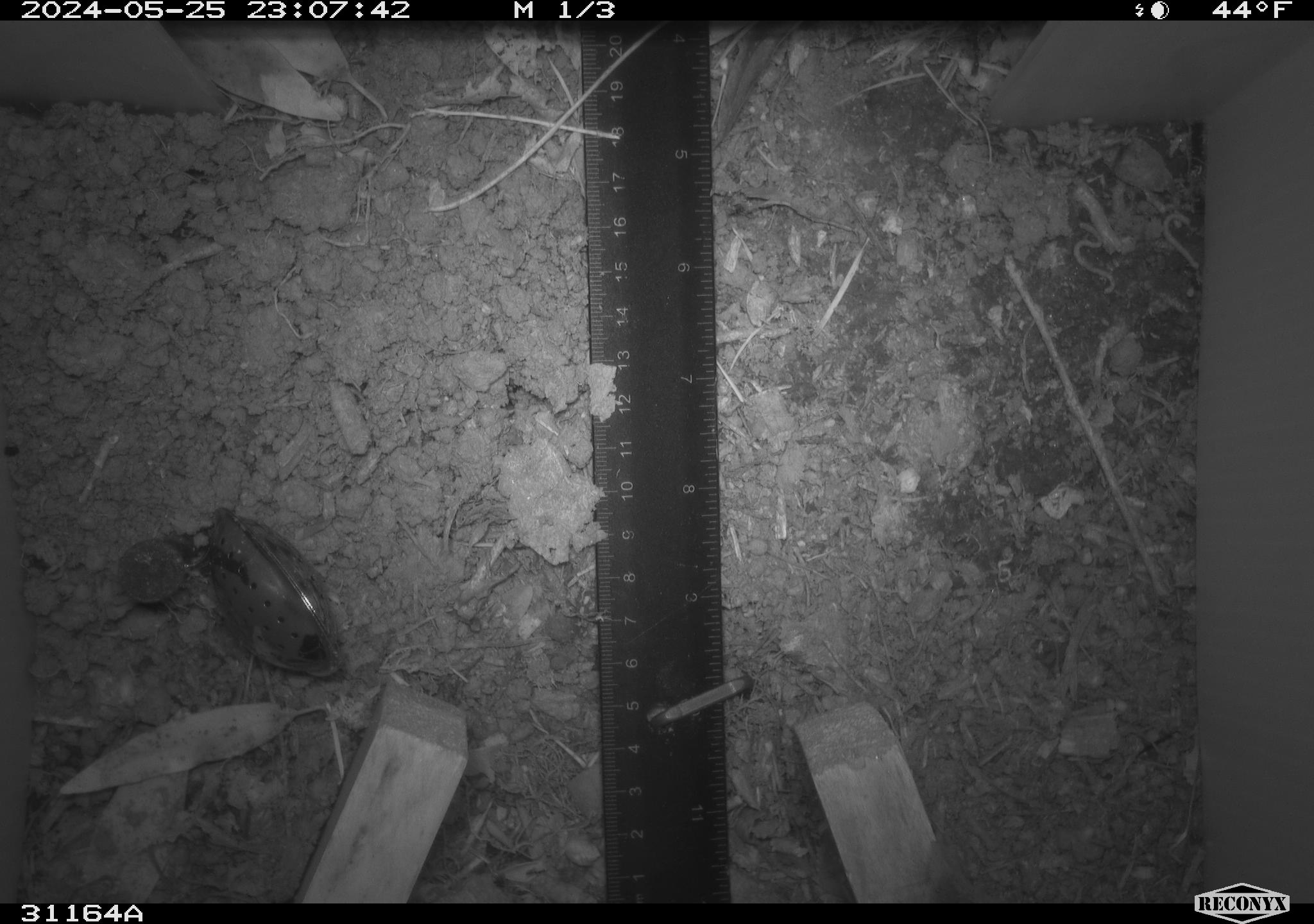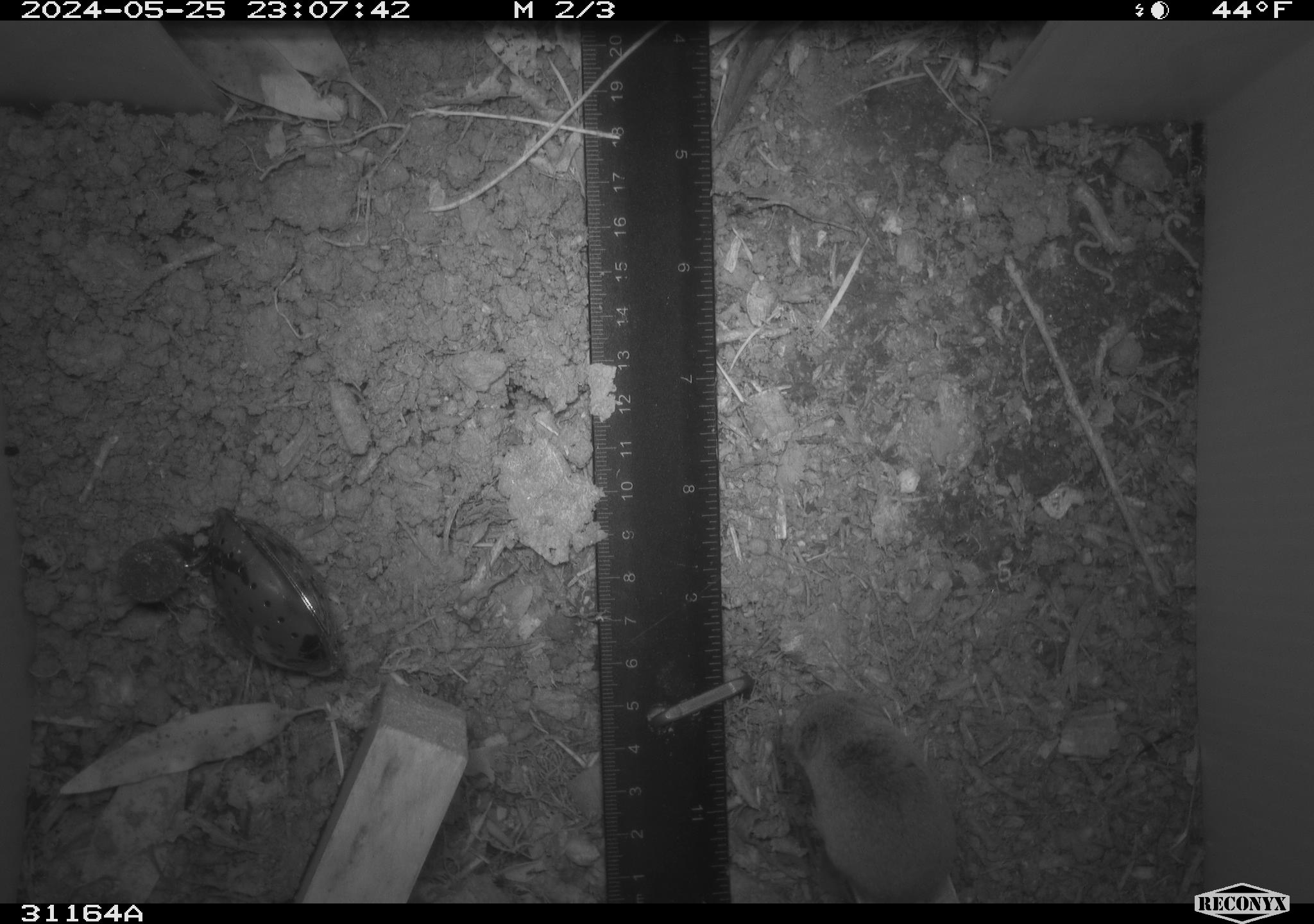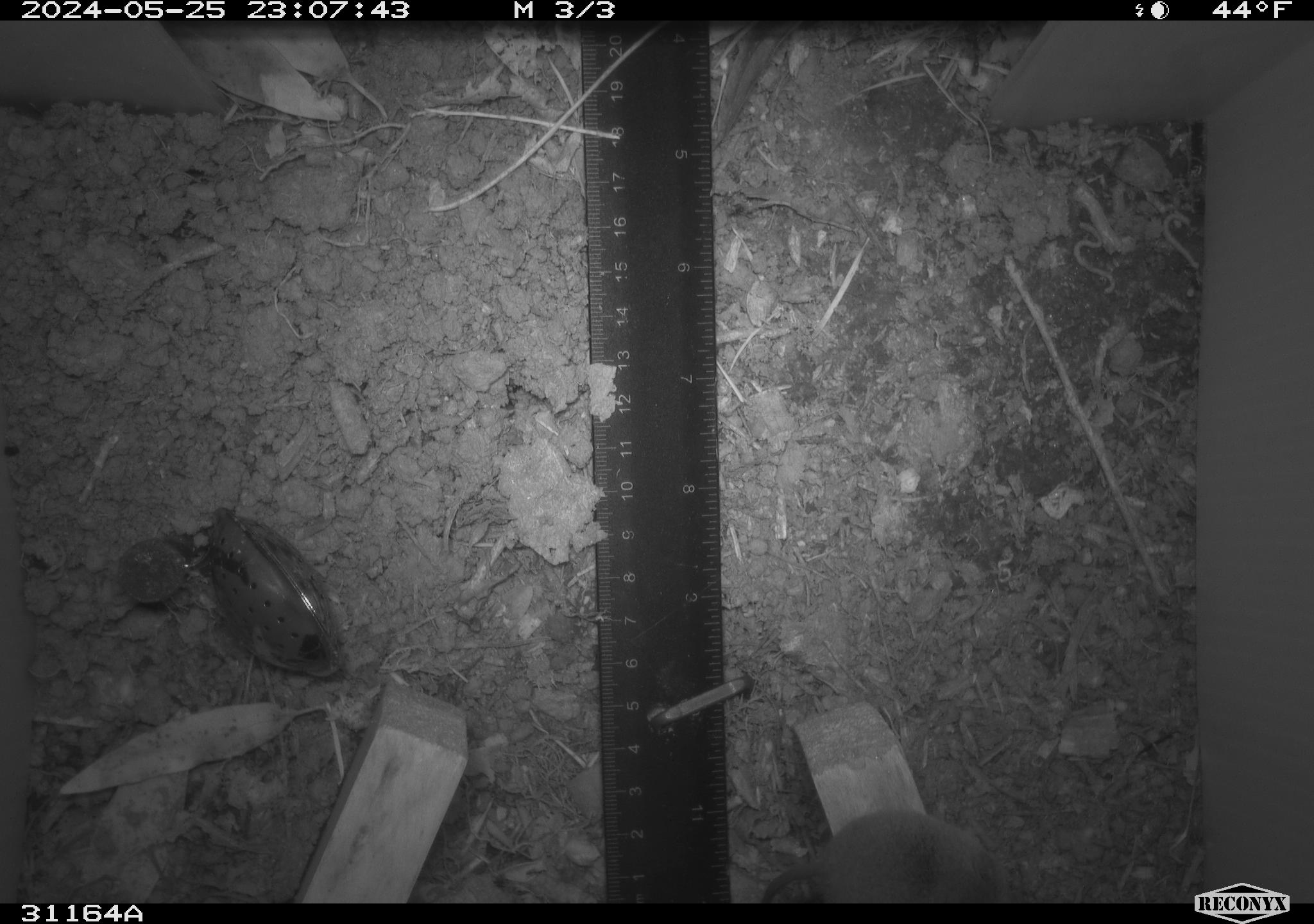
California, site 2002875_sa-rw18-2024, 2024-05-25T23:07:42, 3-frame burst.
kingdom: Animalia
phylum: Chordata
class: Mammalia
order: Eulipotyphla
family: Soricidae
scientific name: Soricidae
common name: shrews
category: soricidae family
Soricidae family (shrews) (Soricidae).